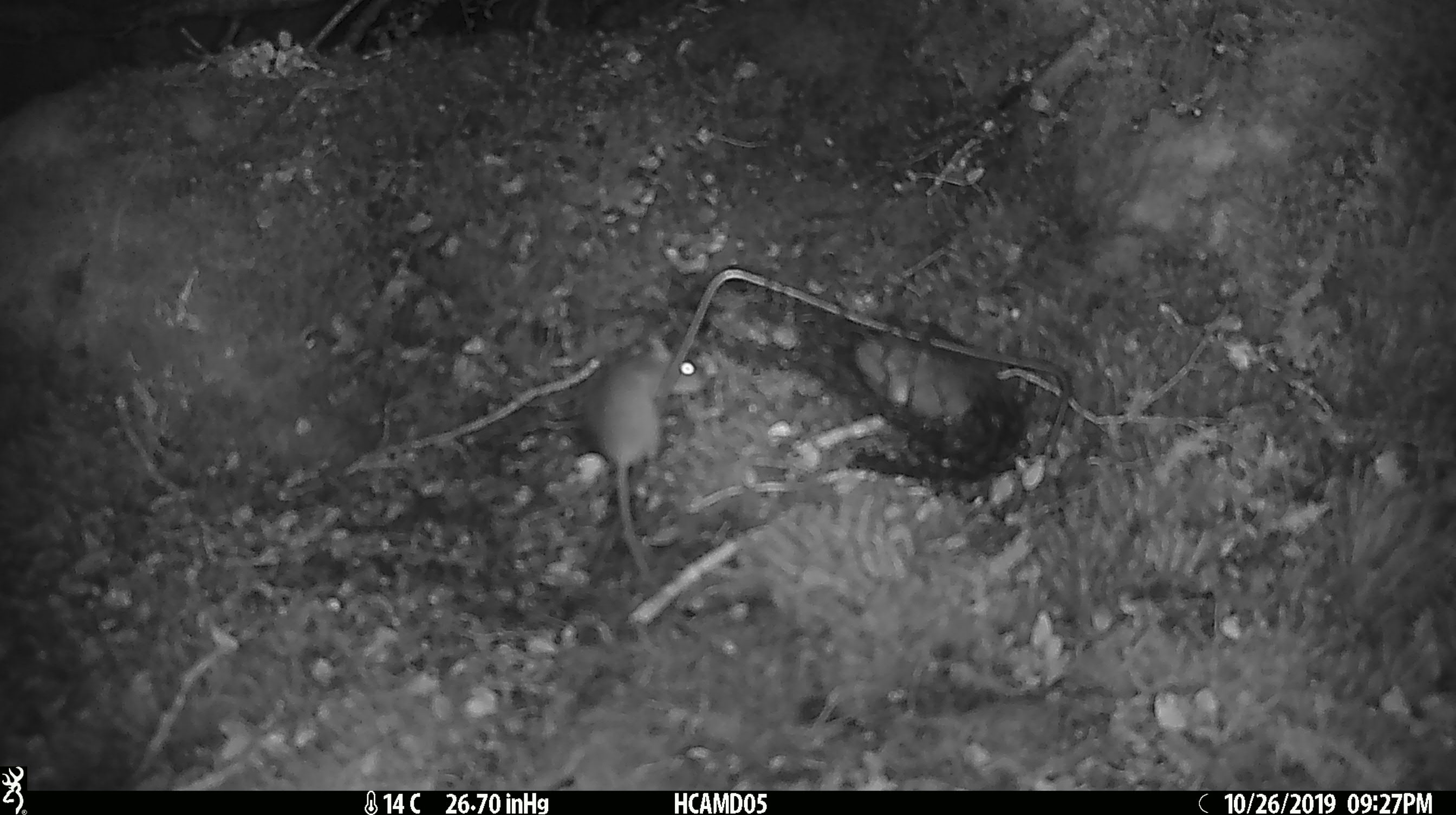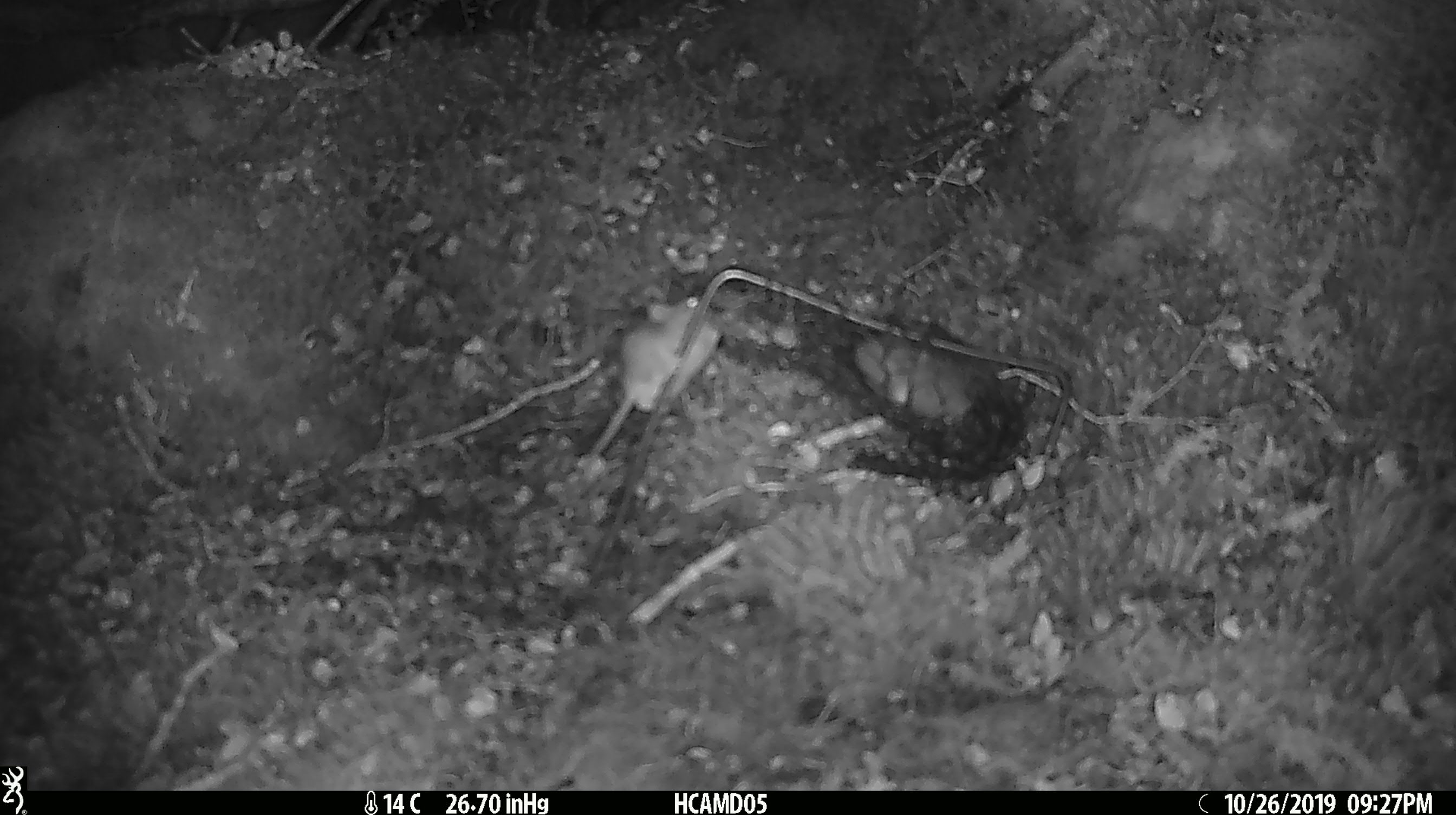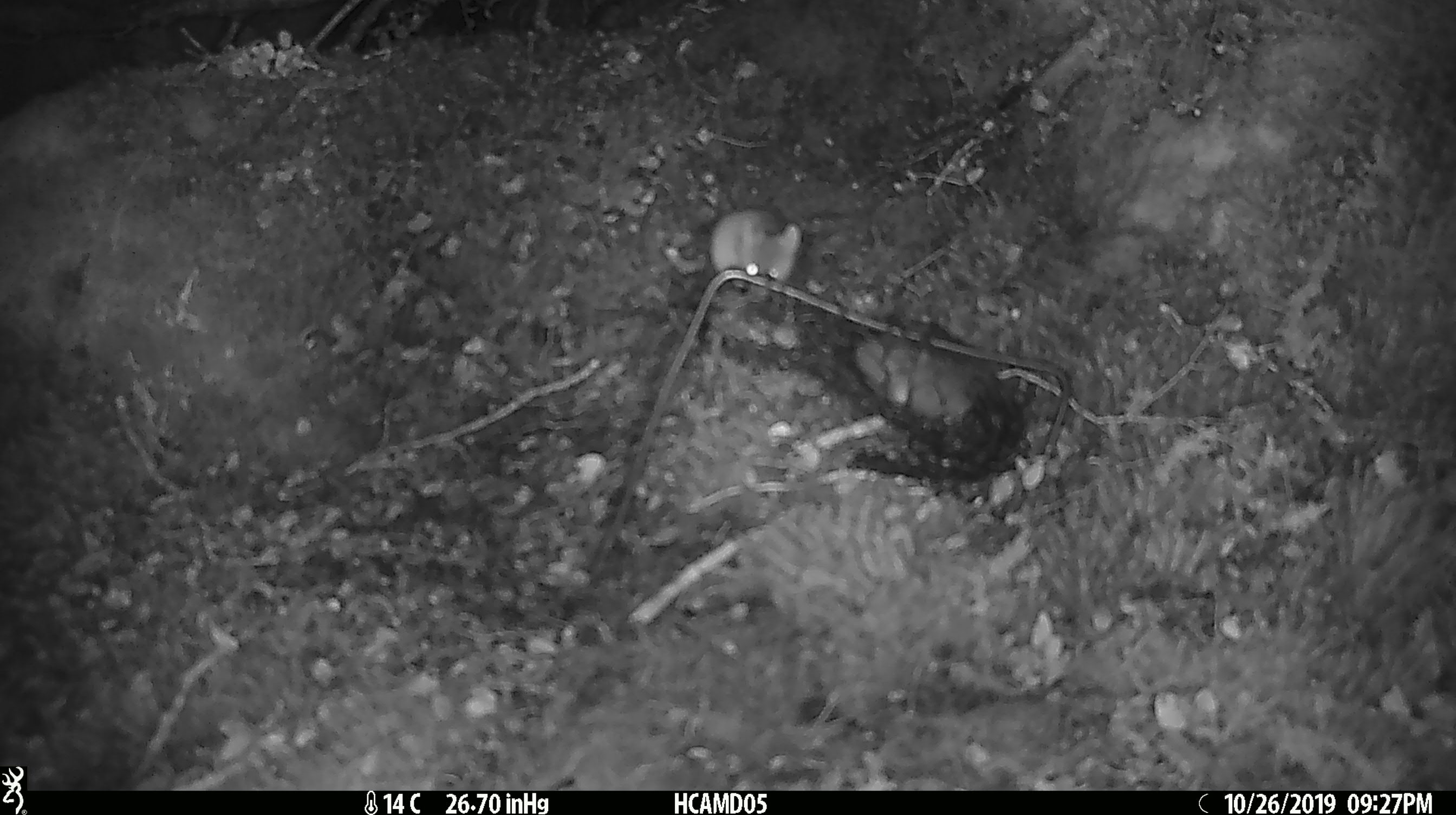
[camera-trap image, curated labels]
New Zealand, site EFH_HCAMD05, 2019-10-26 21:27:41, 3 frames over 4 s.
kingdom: Animalia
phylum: Chordata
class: Mammalia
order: Rodentia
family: Muridae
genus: Mus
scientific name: Mus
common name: mouse